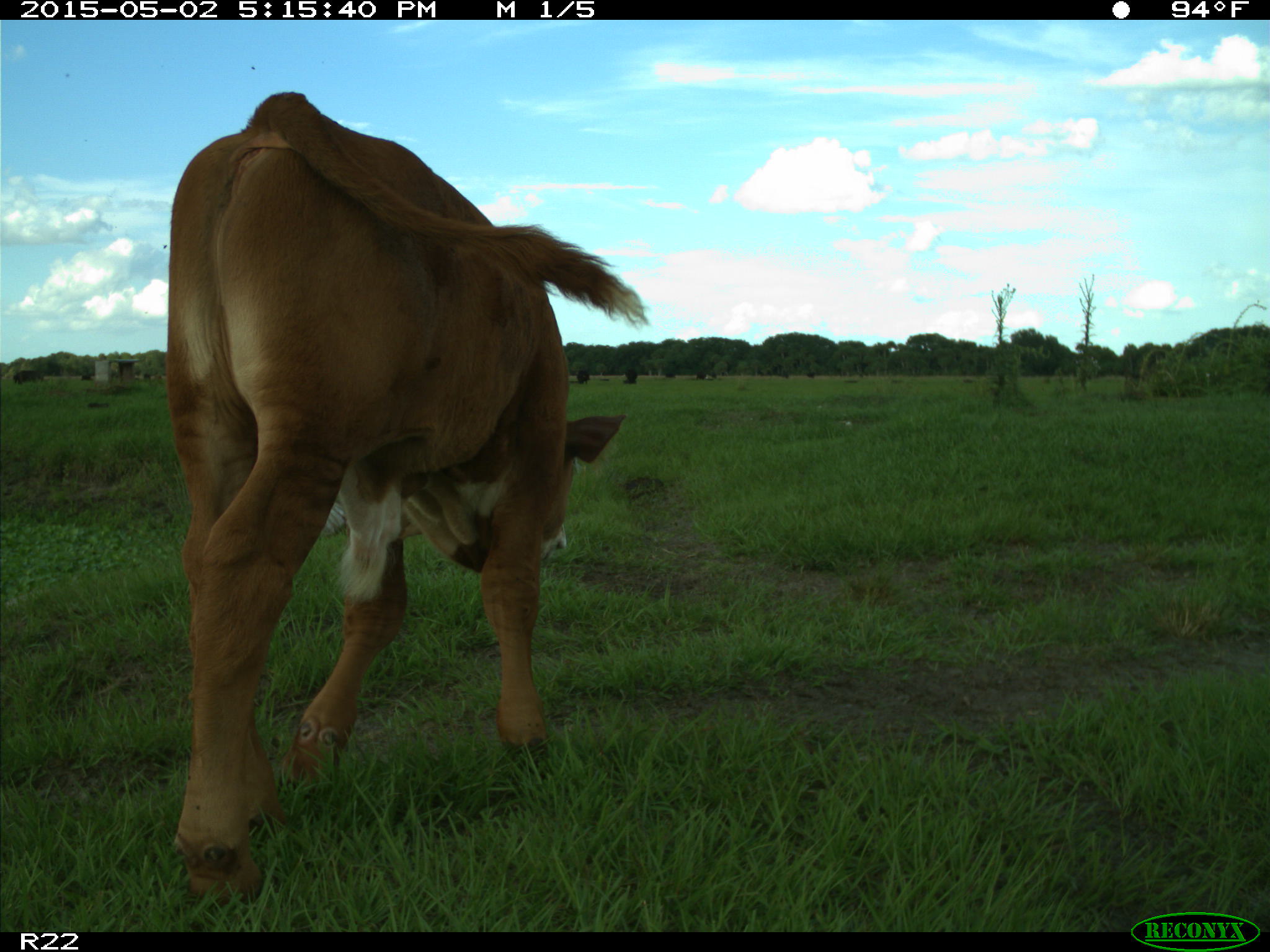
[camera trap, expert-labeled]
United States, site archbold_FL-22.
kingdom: Animalia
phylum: Chordata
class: Mammalia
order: Artiodactyla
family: Bovidae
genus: Bos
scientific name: Bos taurus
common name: domestic cow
Bos taurus (domestic cow).